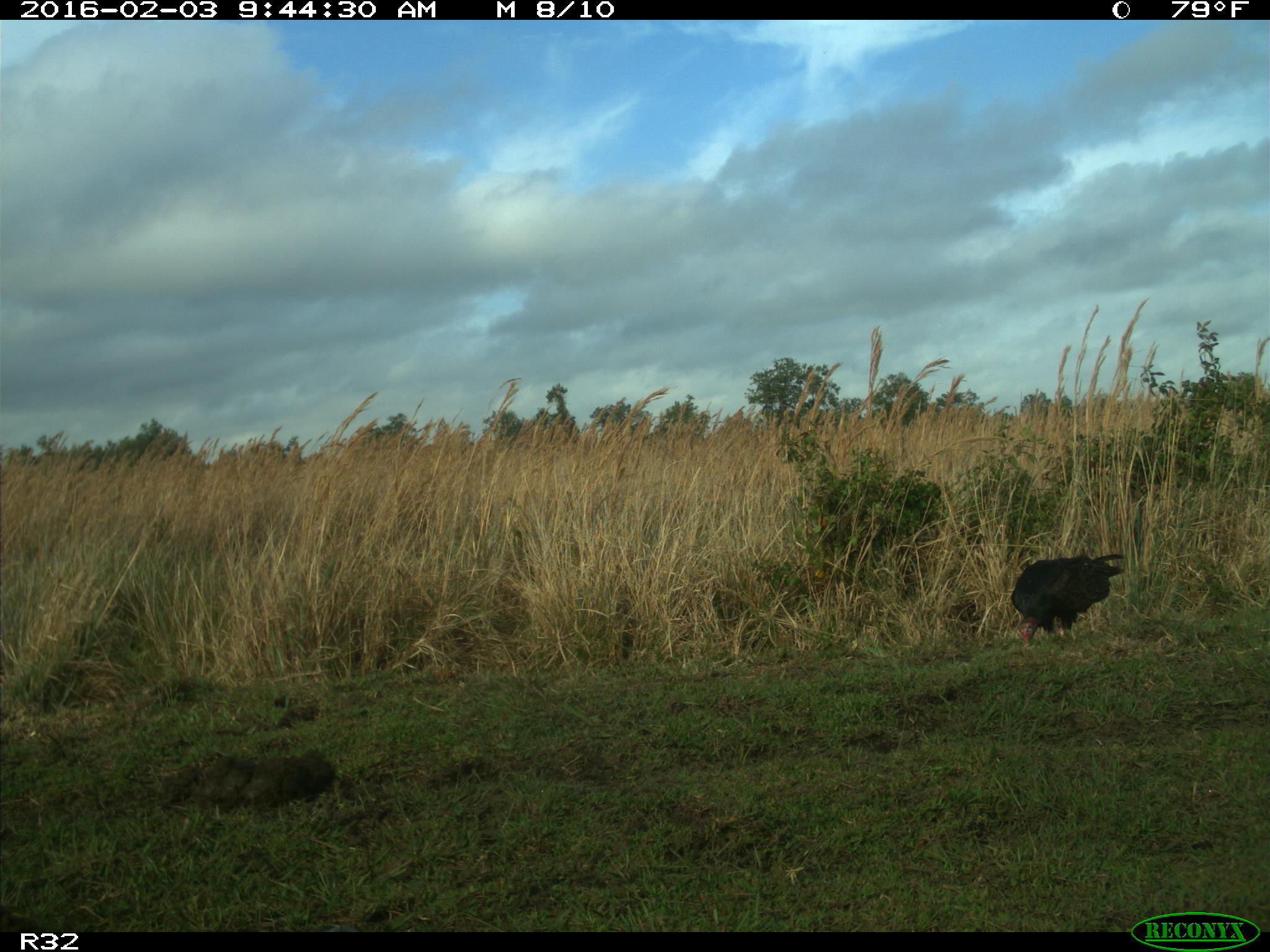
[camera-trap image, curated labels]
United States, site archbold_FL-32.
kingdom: Animalia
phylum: Chordata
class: Aves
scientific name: Aves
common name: birds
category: unidentified bird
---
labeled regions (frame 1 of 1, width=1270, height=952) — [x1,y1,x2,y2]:
animal: [1011,554,1127,647]